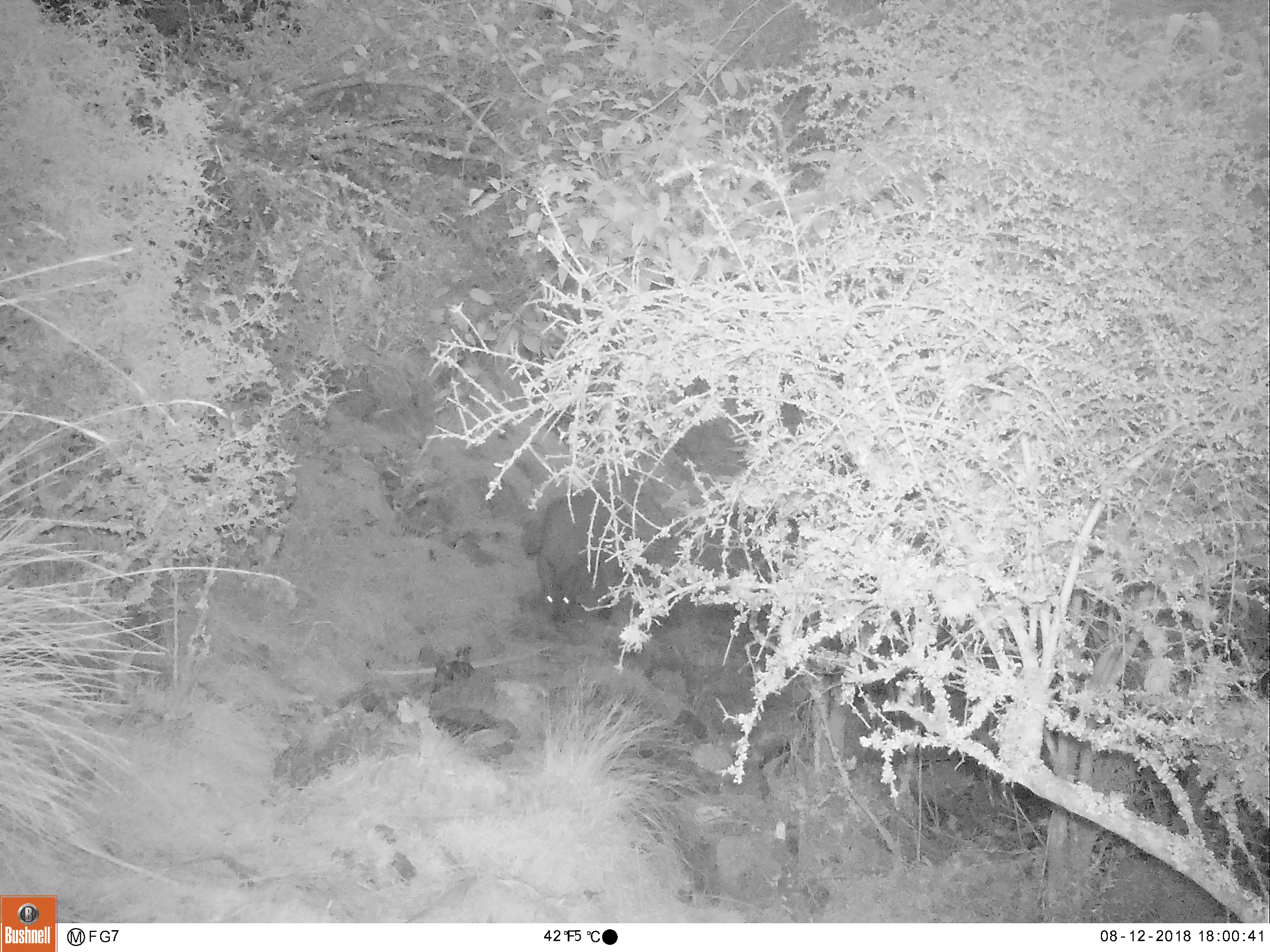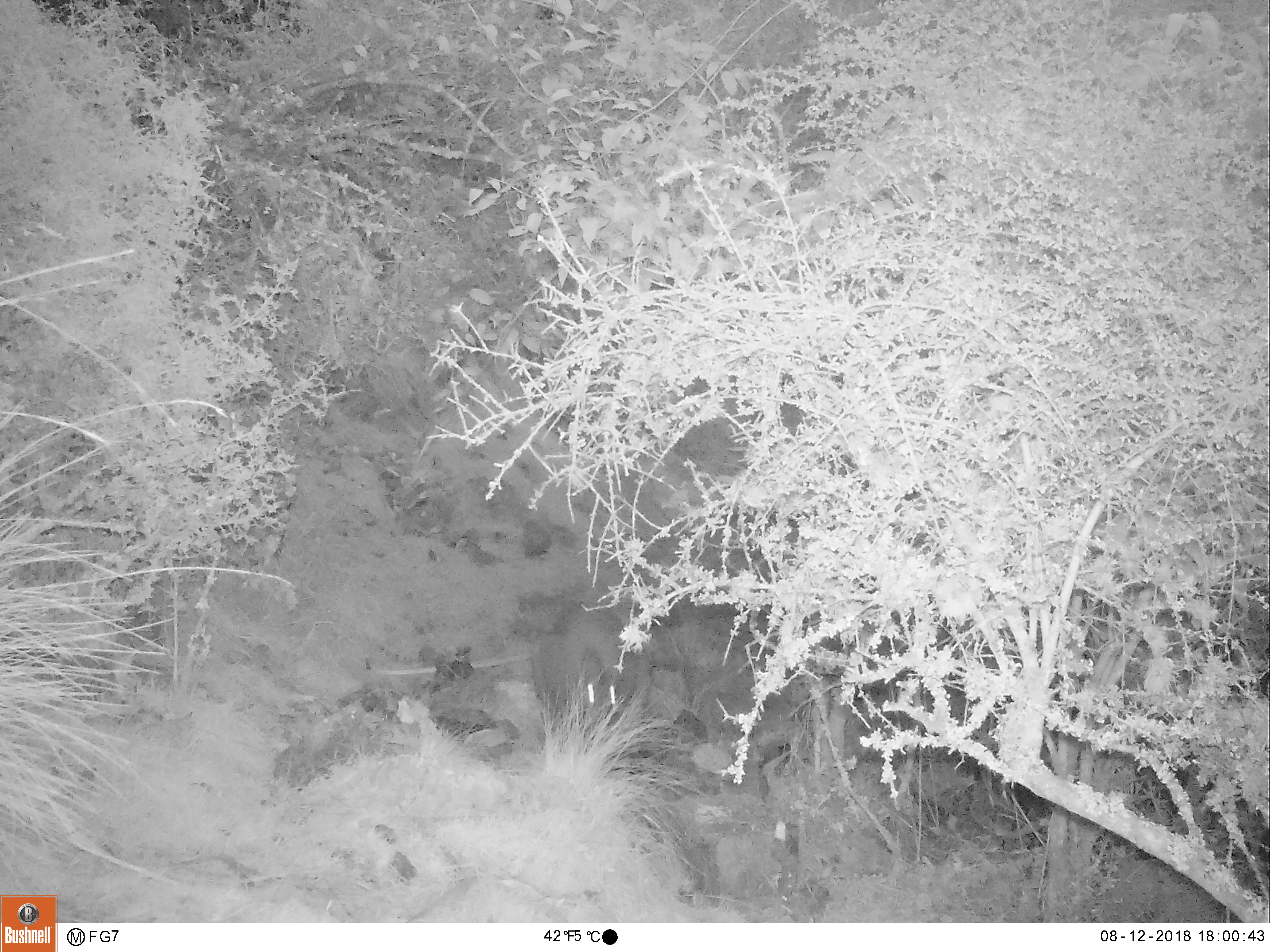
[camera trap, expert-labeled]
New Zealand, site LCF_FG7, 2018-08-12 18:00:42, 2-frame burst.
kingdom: Animalia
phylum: Chordata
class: Mammalia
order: Diprotodontia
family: Macropodidae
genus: Notamacropus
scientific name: Notamacropus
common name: wallaby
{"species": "wallaby (Notamacropus)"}